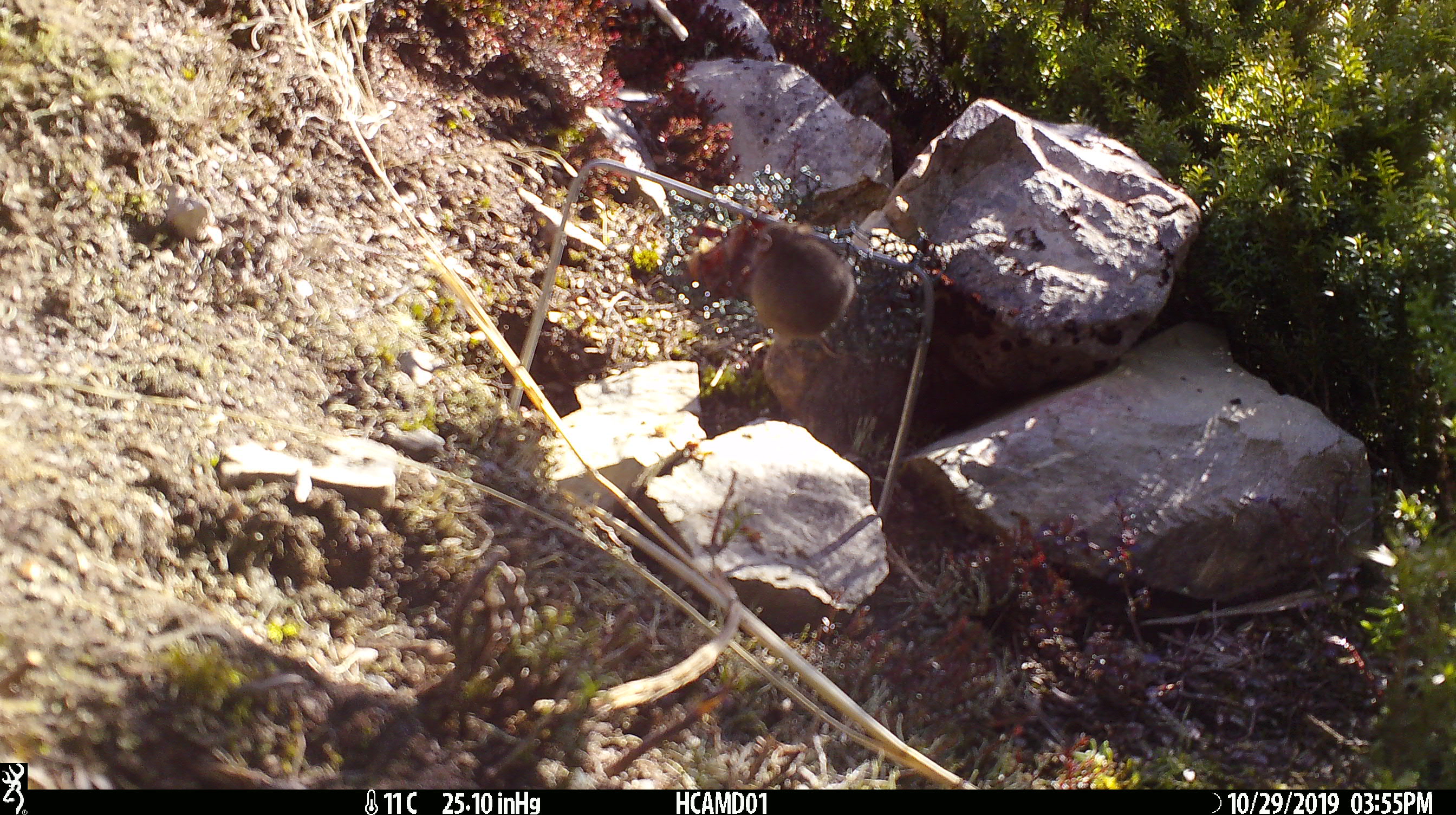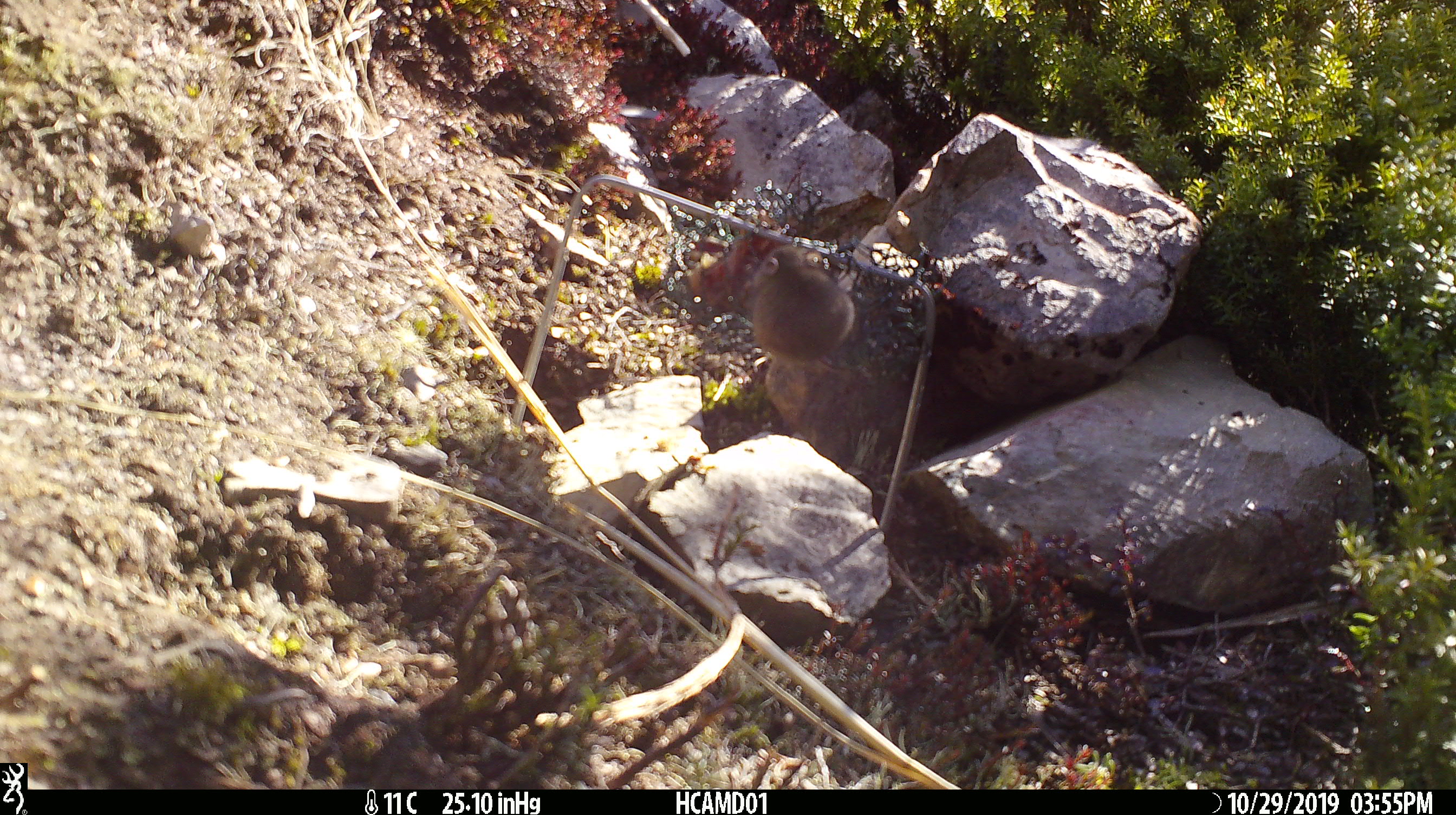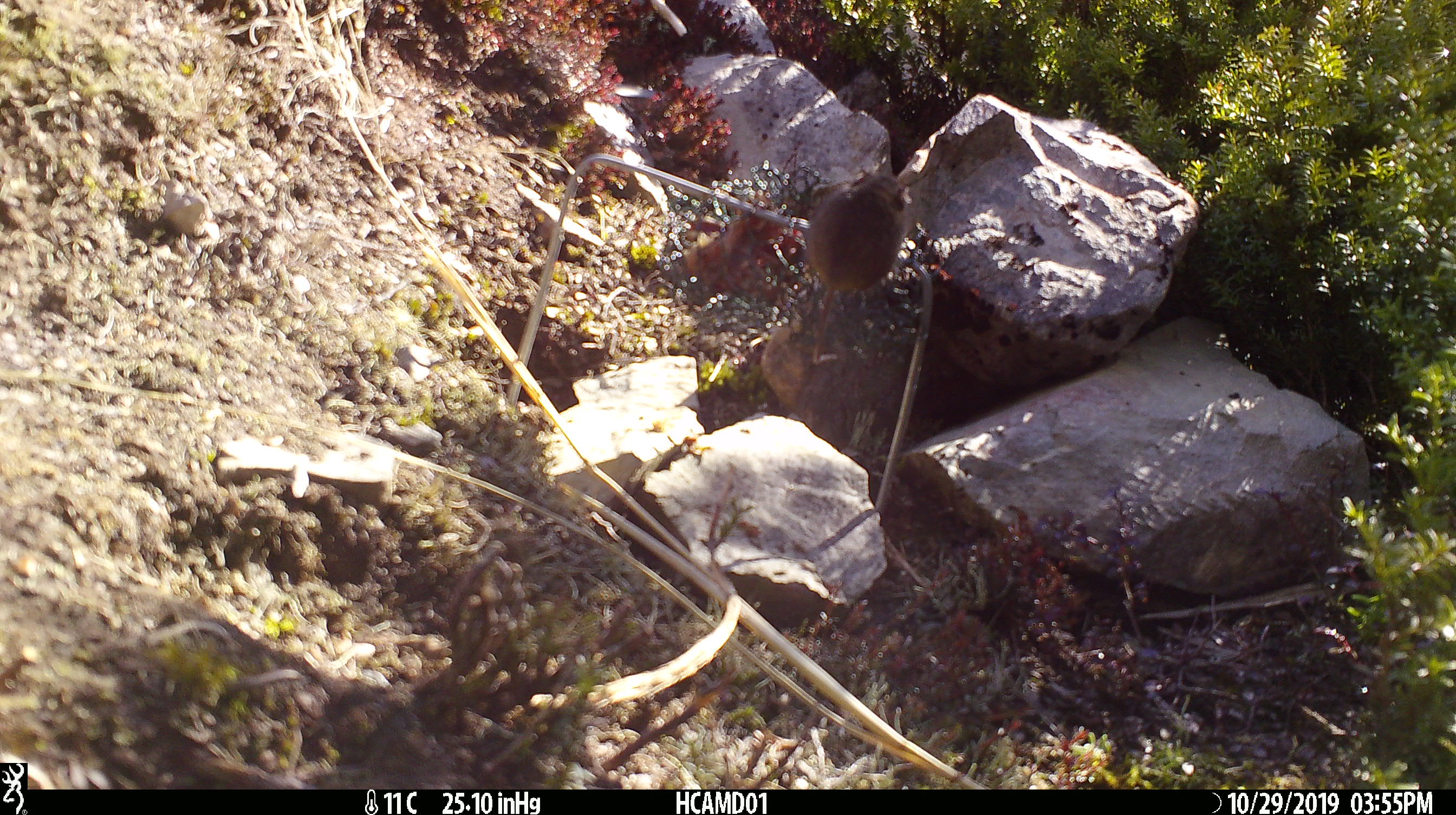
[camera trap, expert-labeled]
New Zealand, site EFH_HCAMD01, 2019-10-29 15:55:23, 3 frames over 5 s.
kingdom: Animalia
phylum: Chordata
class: Mammalia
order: Rodentia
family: Muridae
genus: Mus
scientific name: Mus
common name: mouse